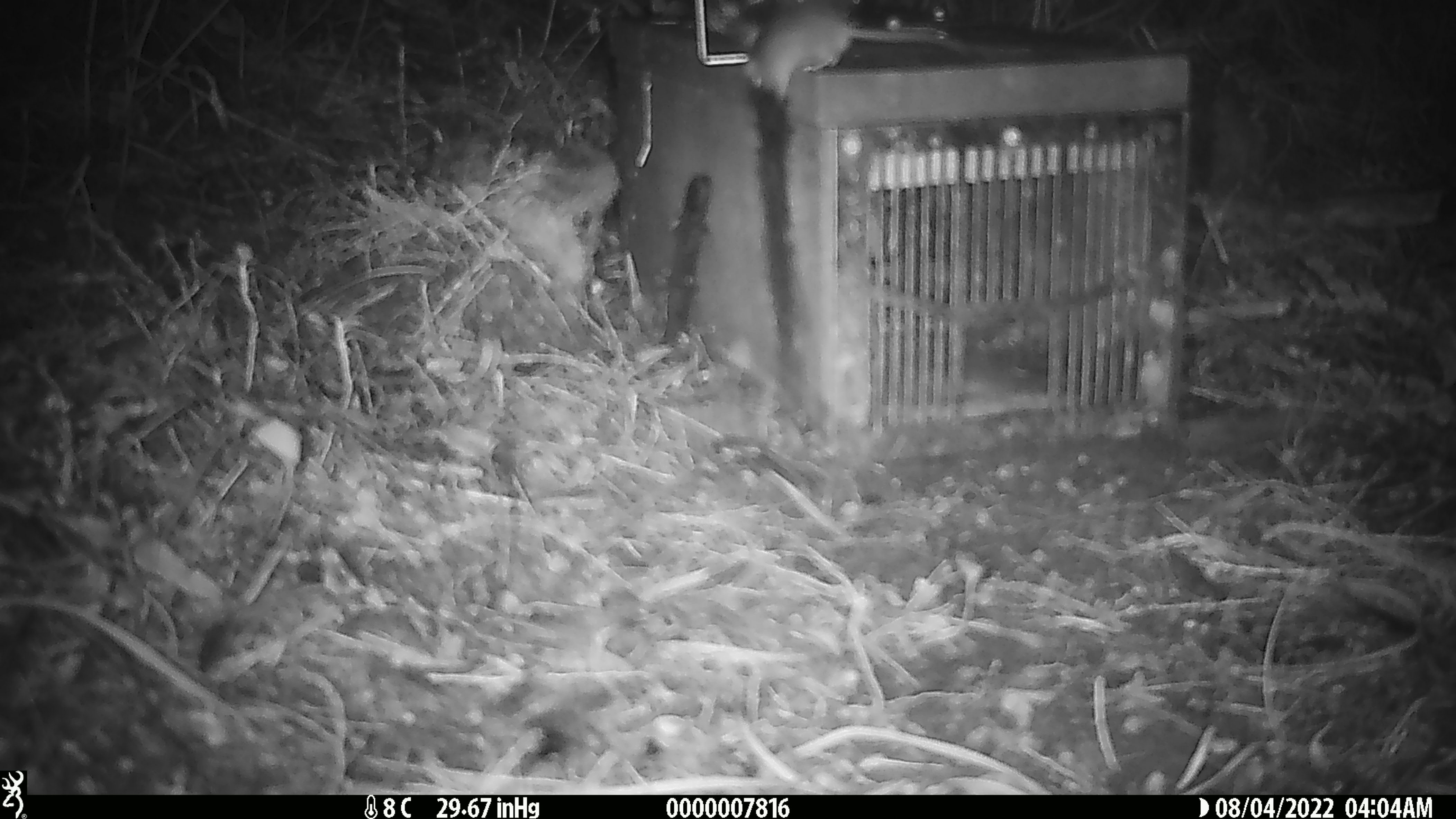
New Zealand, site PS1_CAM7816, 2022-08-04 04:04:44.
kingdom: Animalia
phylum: Chordata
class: Mammalia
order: Rodentia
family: Muridae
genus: Mus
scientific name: Mus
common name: mouse